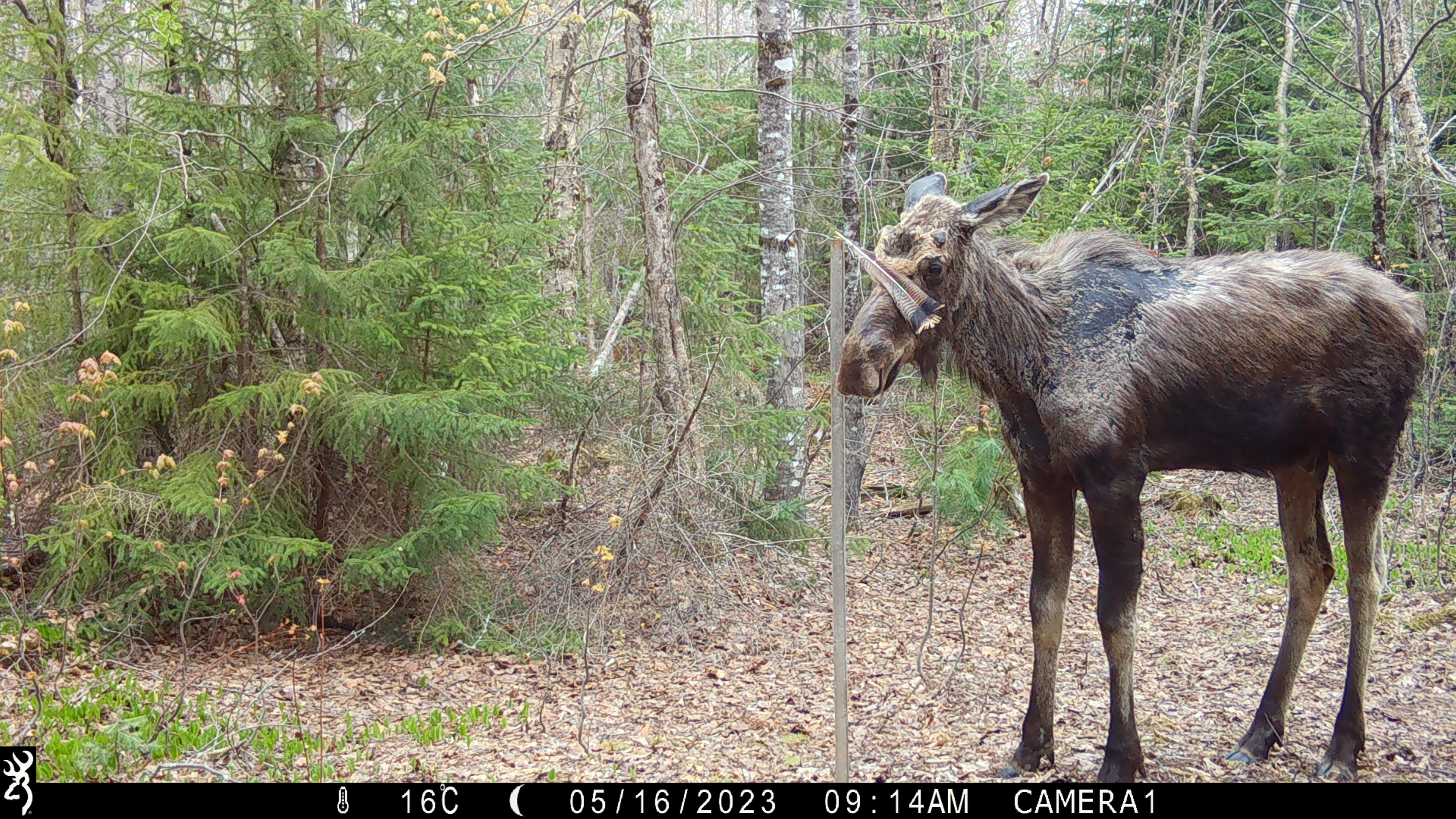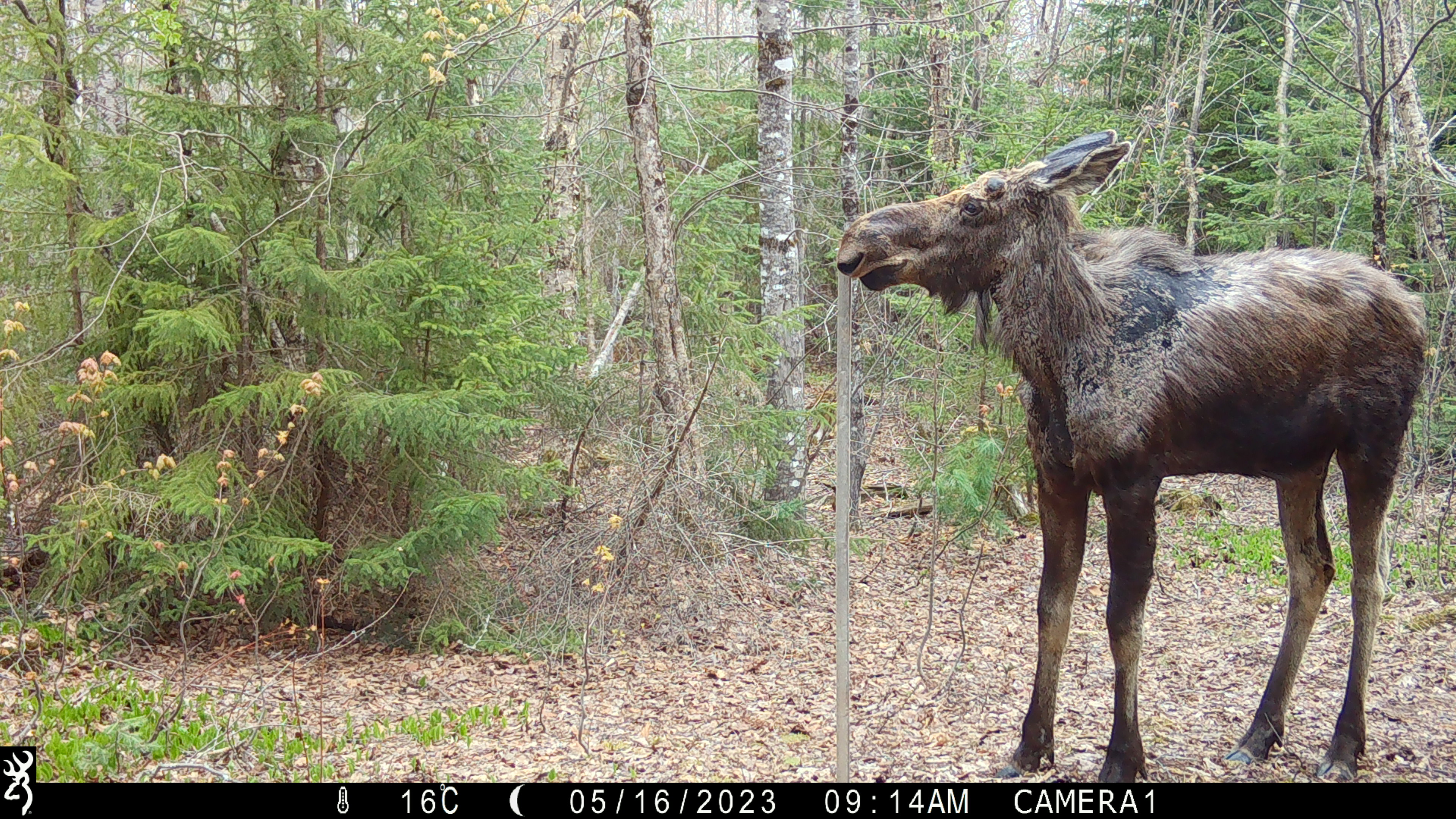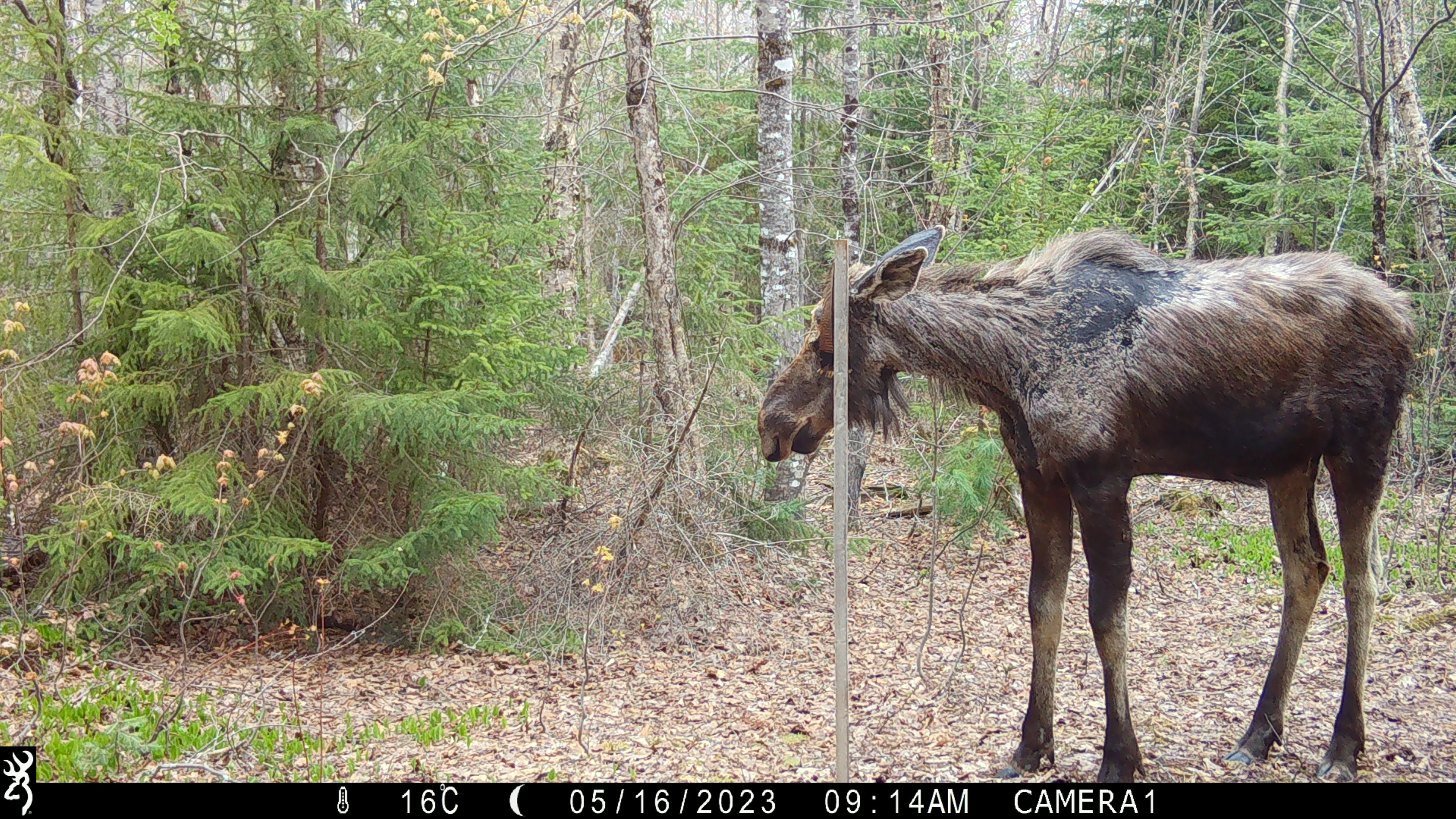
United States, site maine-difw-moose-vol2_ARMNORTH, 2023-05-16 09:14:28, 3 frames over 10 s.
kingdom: Animalia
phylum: Chordata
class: Mammalia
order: Artiodactyla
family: Cervidae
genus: Alces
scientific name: Alces alces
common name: moose